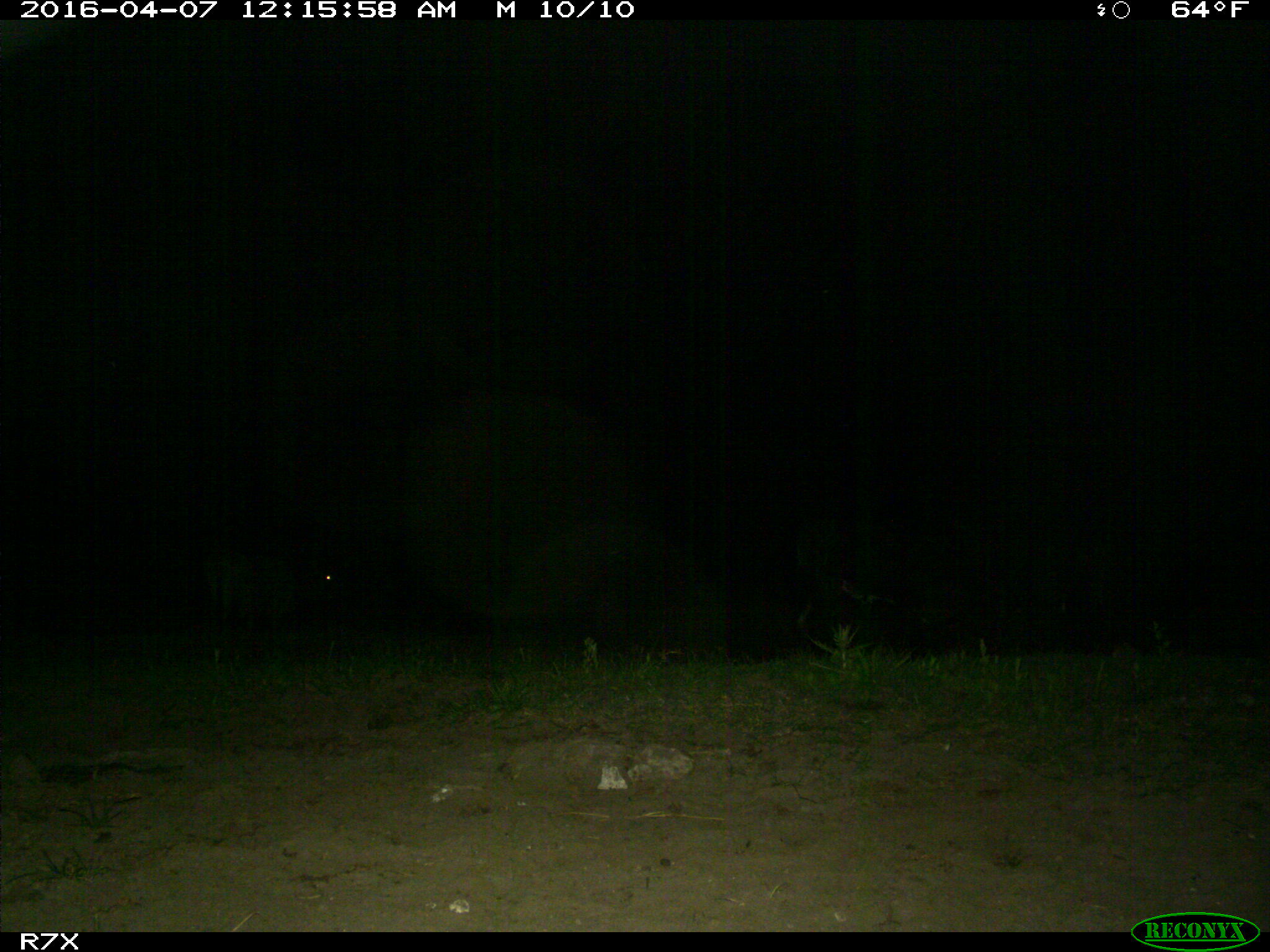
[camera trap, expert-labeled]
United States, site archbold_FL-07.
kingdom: Animalia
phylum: Chordata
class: Mammalia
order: Artiodactyla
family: Bovidae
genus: Bos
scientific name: Bos taurus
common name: domestic cow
Bos taurus (domestic cow).